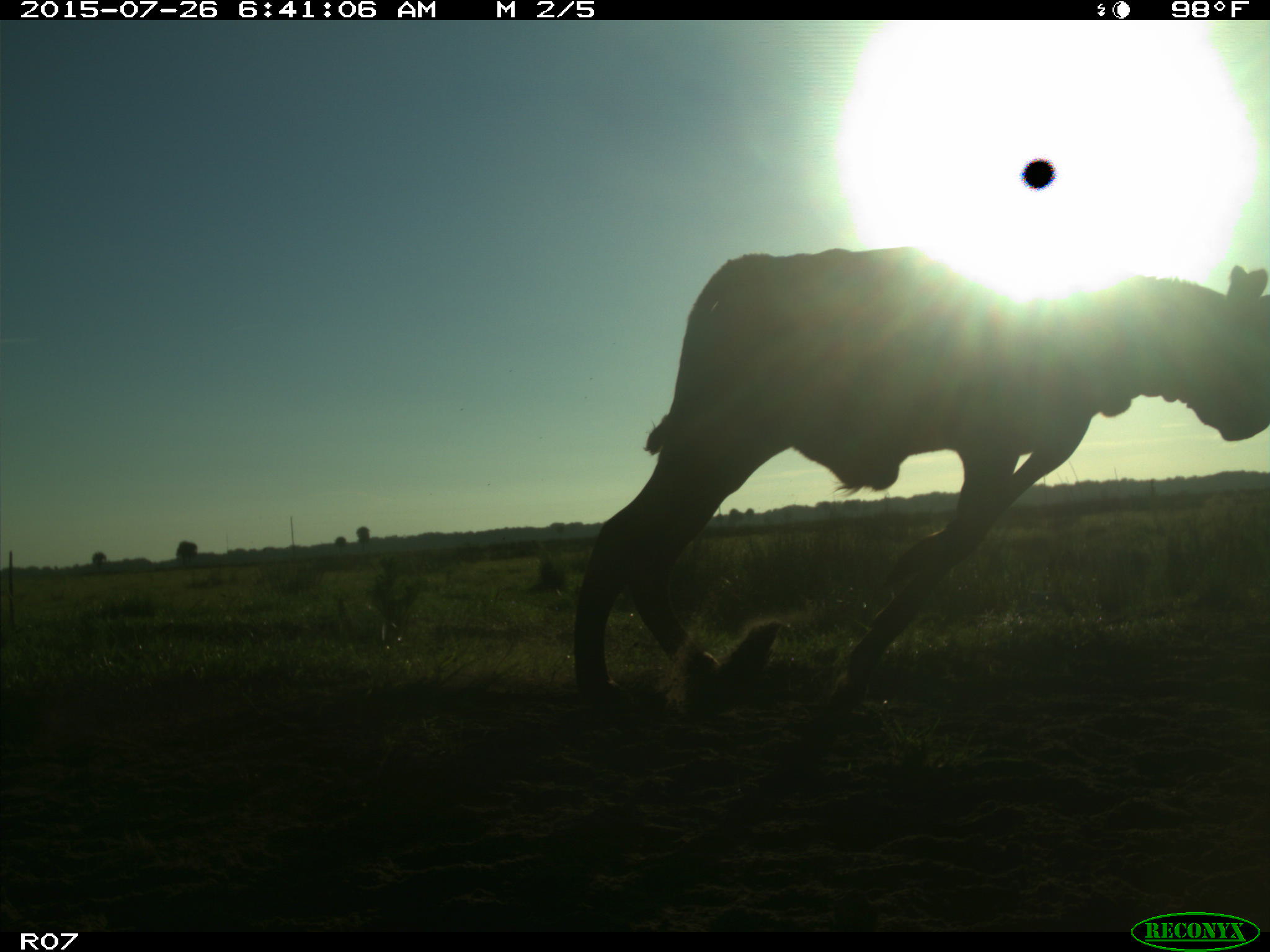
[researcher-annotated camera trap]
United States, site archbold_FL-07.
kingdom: Animalia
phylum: Chordata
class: Mammalia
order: Artiodactyla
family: Bovidae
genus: Bos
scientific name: Bos taurus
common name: domestic cow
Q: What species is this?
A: Bos taurus (domestic cow).